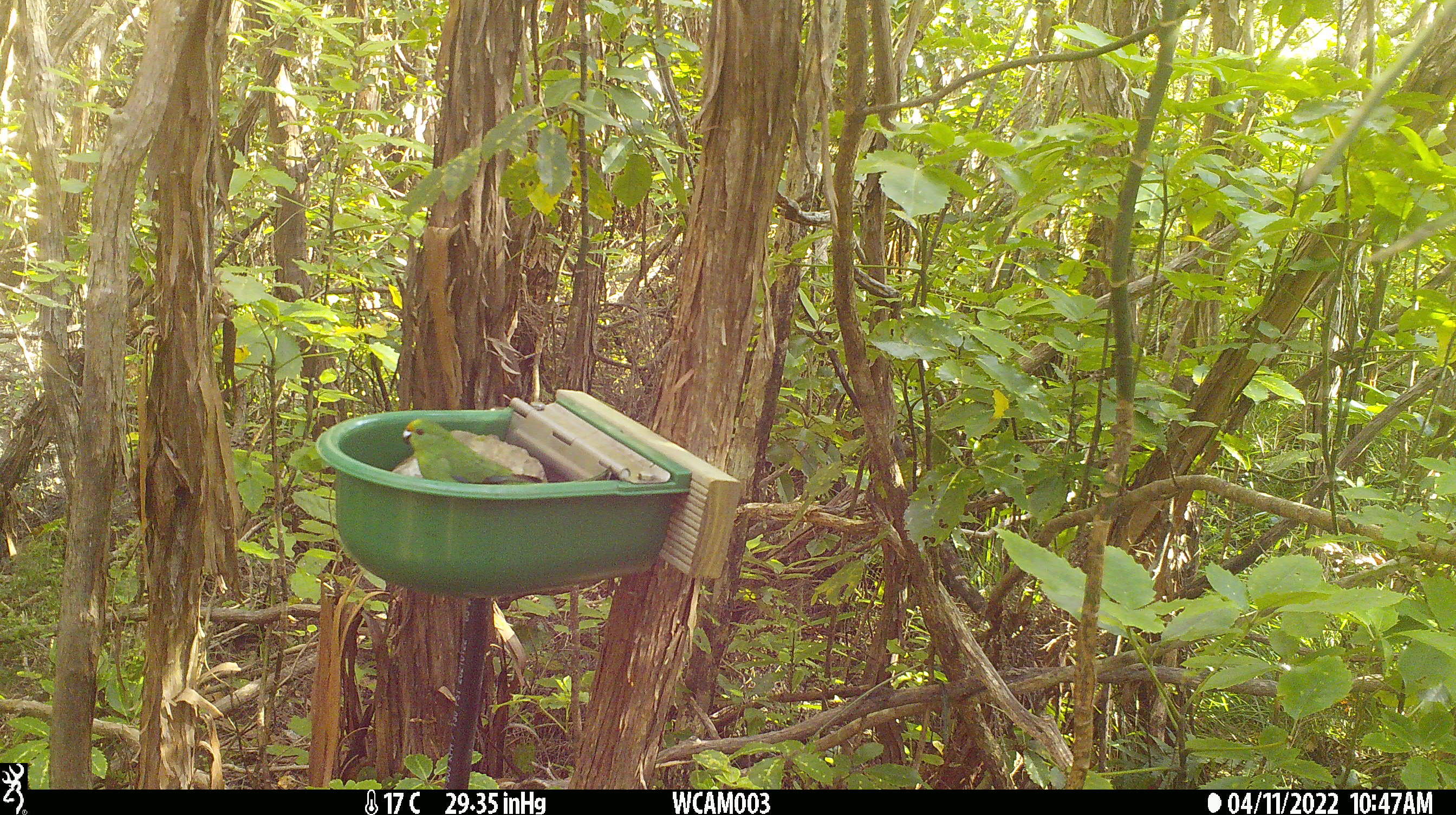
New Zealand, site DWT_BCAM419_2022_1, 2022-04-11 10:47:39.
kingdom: Animalia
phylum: Chordata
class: Aves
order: Psittaciformes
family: Psittaculidae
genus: Cyanoramphus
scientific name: Cyanoramphus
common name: parakeet